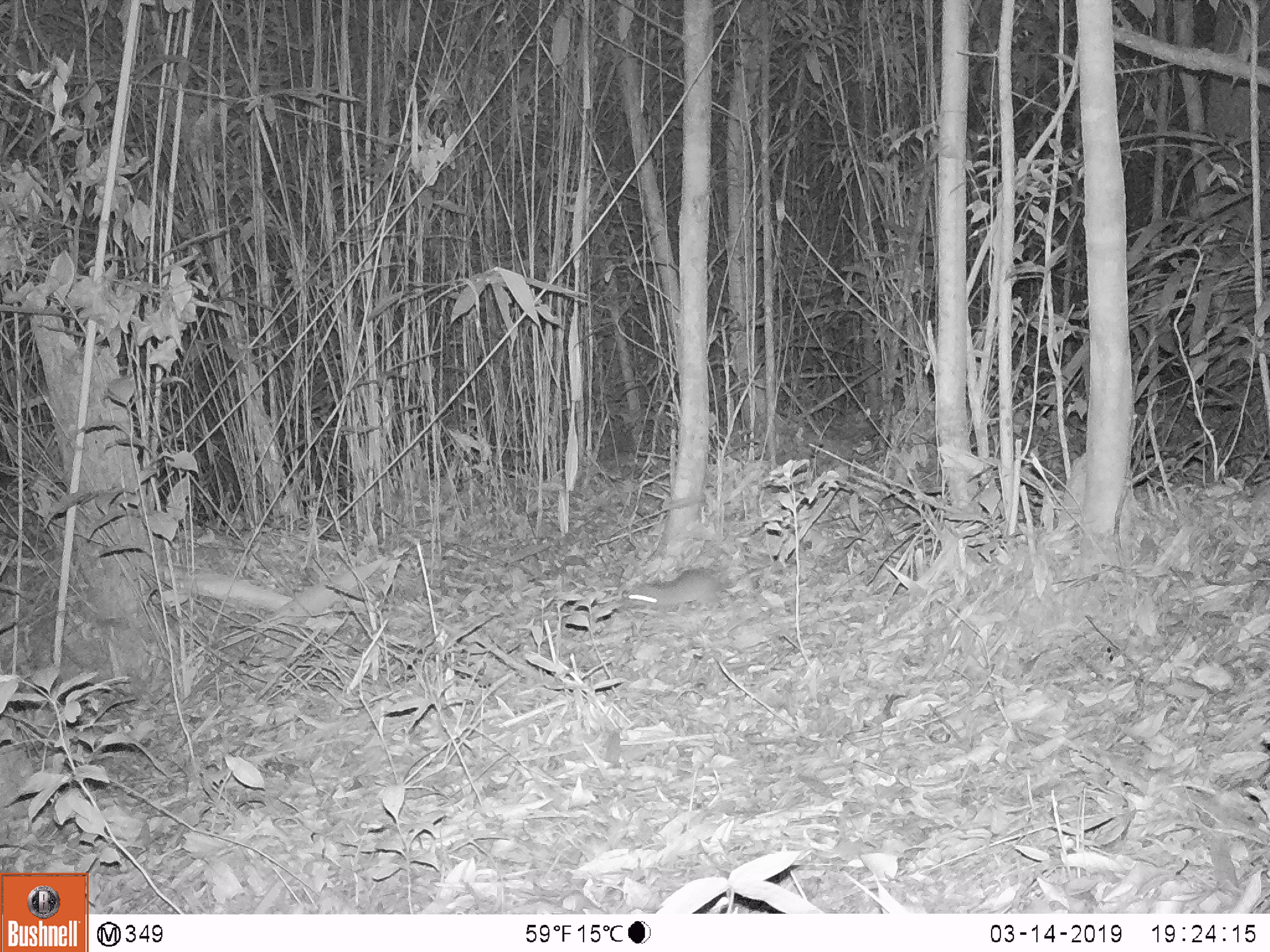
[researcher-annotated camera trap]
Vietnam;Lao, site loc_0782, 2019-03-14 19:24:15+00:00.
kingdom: Animalia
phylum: Chordata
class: Mammalia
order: Rodentia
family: Muridae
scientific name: Muridae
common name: old-world mice and rats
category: unidentified murid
Unidentified murid (old-world mice and rats) (Muridae). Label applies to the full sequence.